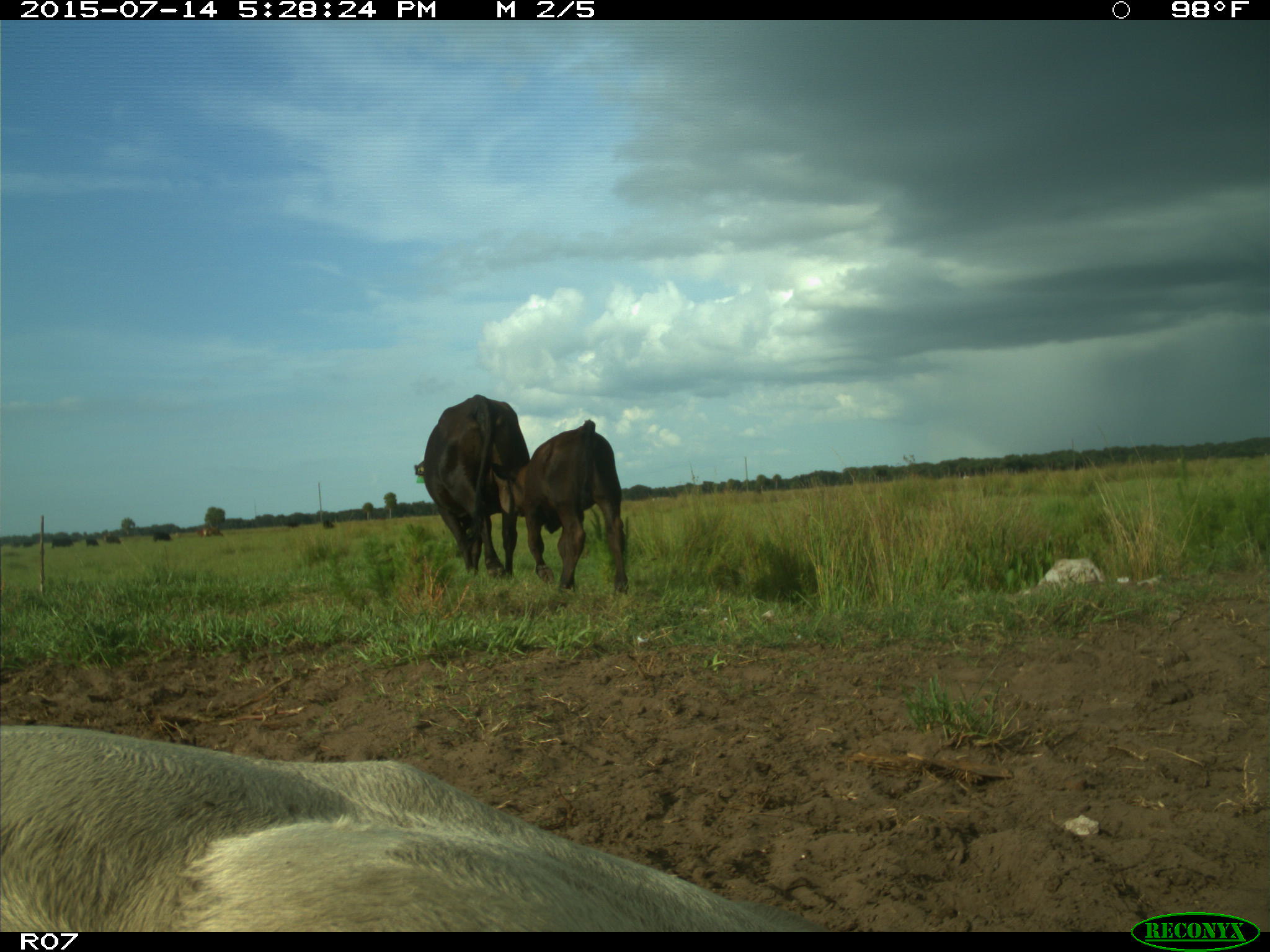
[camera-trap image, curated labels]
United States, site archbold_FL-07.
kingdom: Animalia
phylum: Chordata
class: Mammalia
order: Artiodactyla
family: Bovidae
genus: Bos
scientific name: Bos taurus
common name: domestic cow